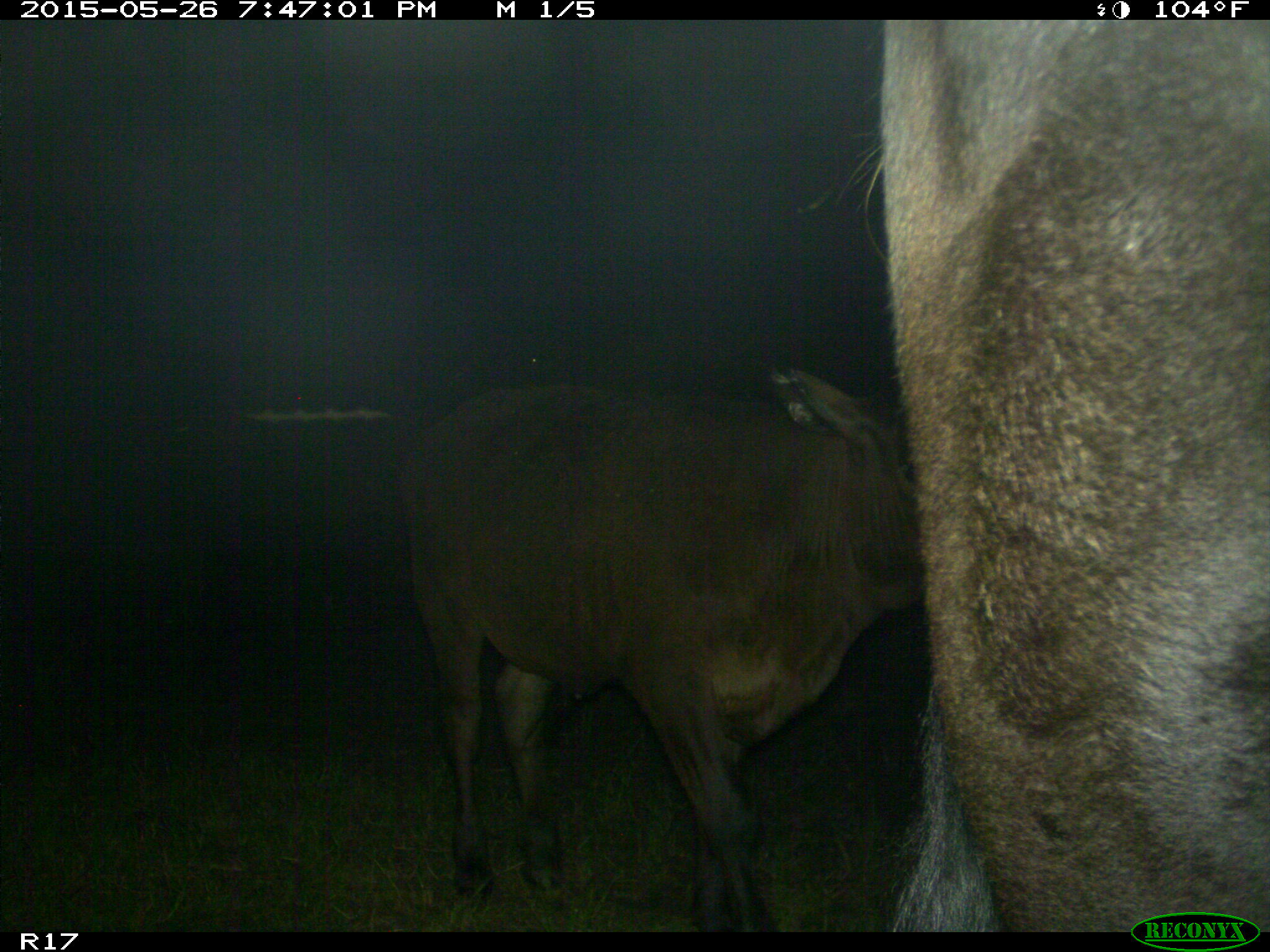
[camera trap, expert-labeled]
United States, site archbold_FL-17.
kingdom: Animalia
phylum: Chordata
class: Mammalia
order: Artiodactyla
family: Bovidae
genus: Bos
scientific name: Bos taurus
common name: domestic cow